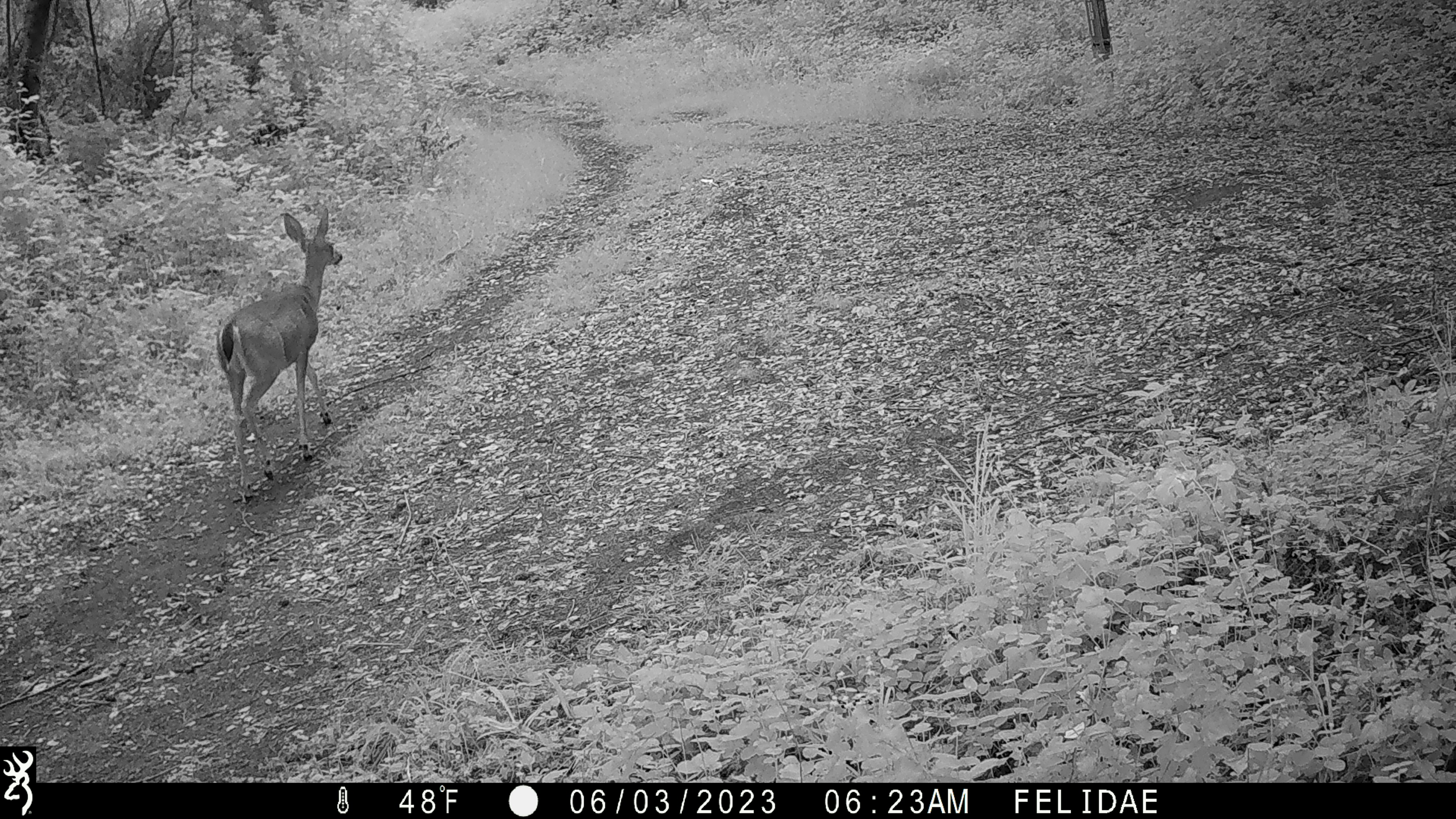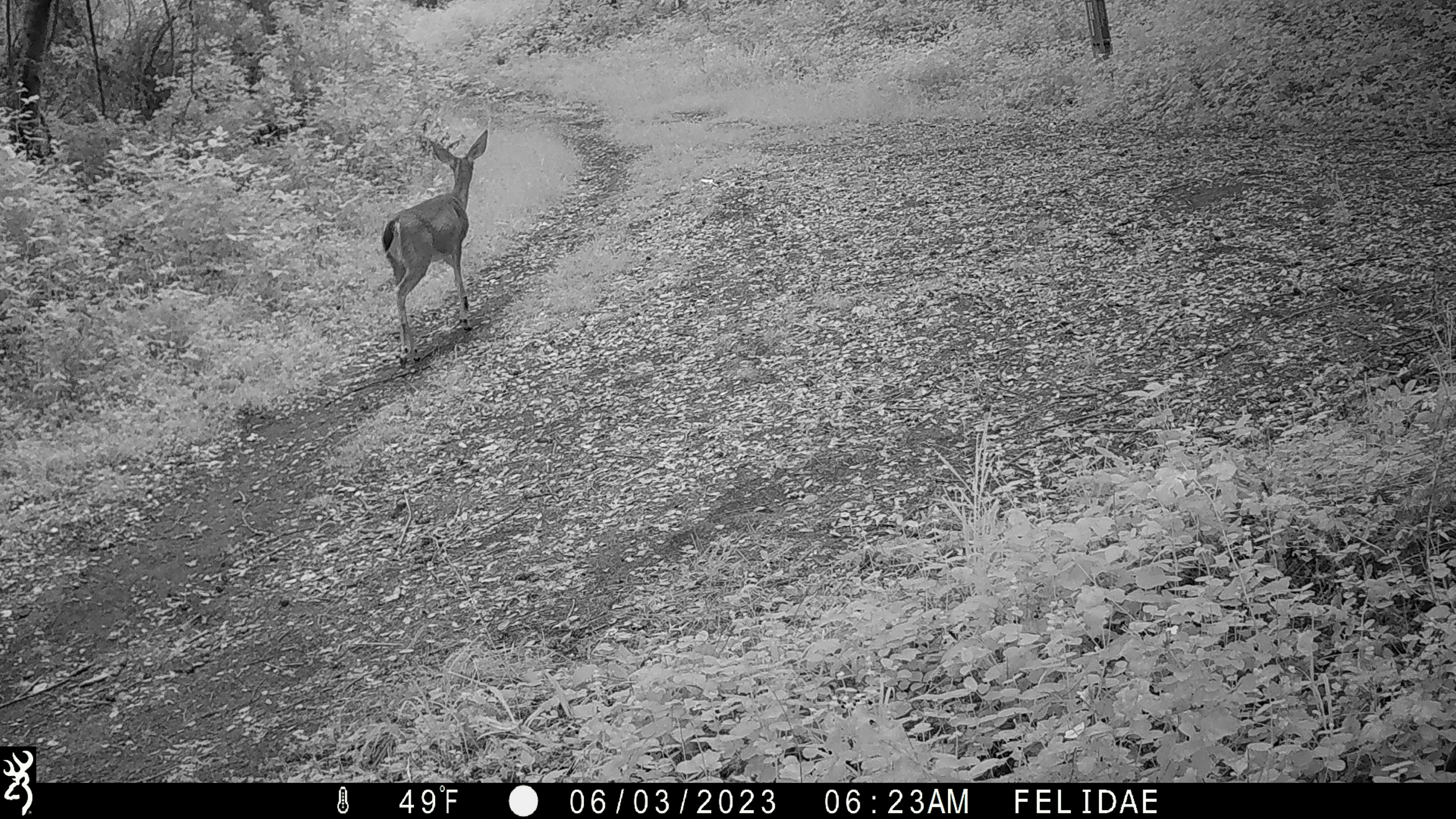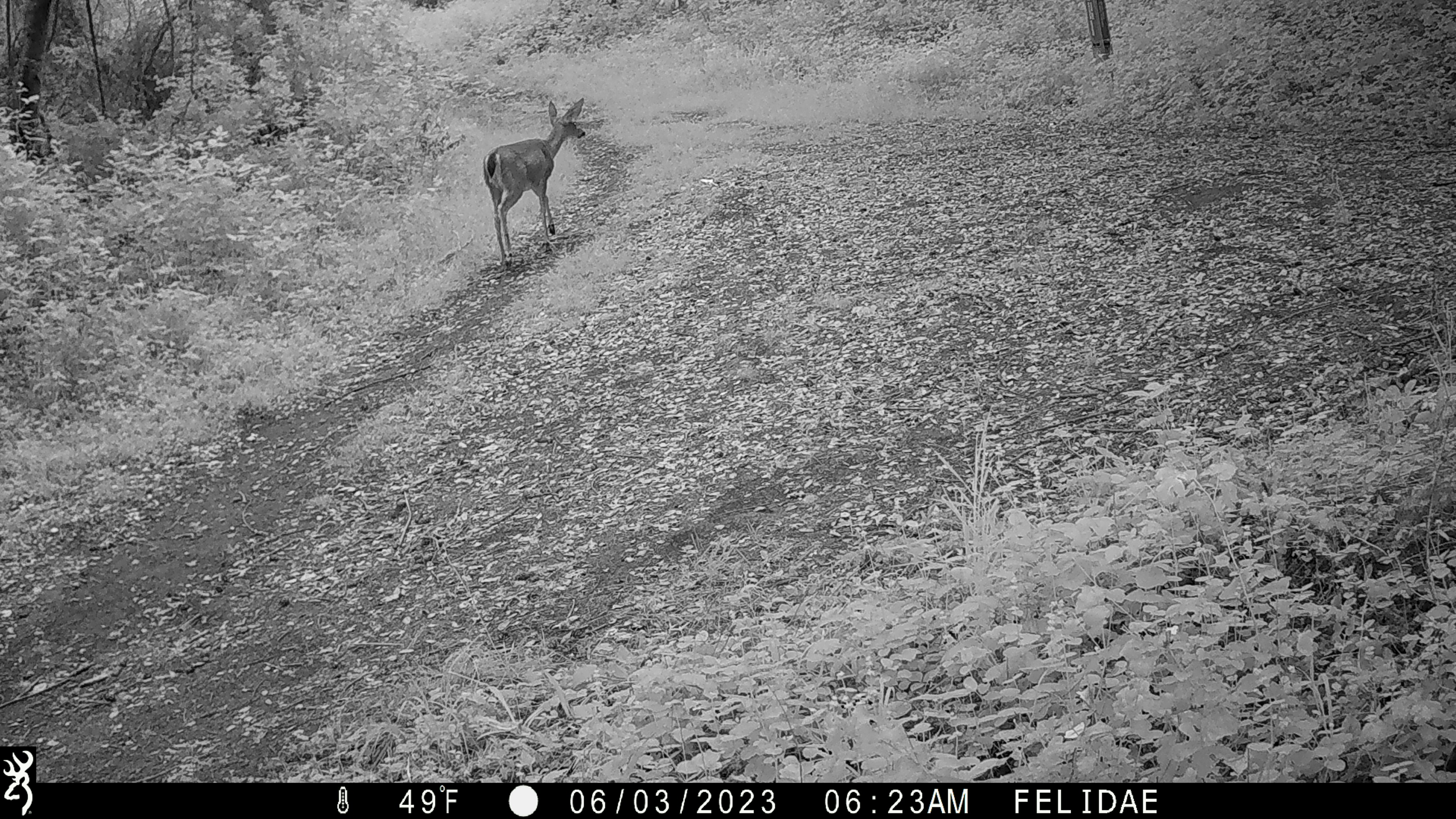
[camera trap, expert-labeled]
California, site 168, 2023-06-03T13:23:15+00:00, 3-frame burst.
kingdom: Animalia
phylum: Chordata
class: Mammalia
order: Artiodactyla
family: Cervidae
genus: Odocoileus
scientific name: Odocoileus hemionus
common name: mule deer